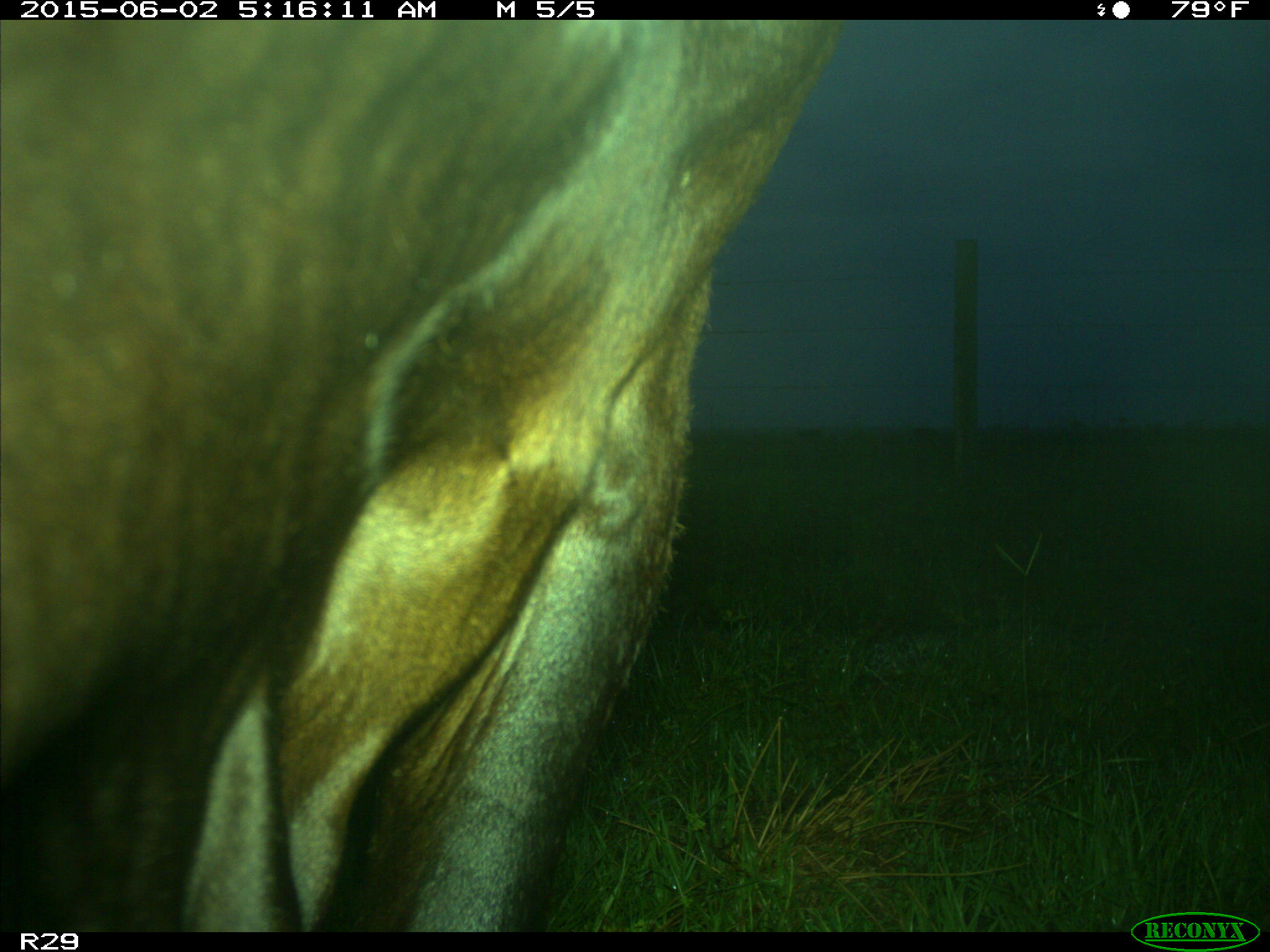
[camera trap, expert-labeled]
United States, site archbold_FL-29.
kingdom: Animalia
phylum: Chordata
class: Mammalia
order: Artiodactyla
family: Bovidae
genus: Bos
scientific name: Bos taurus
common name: domestic cow